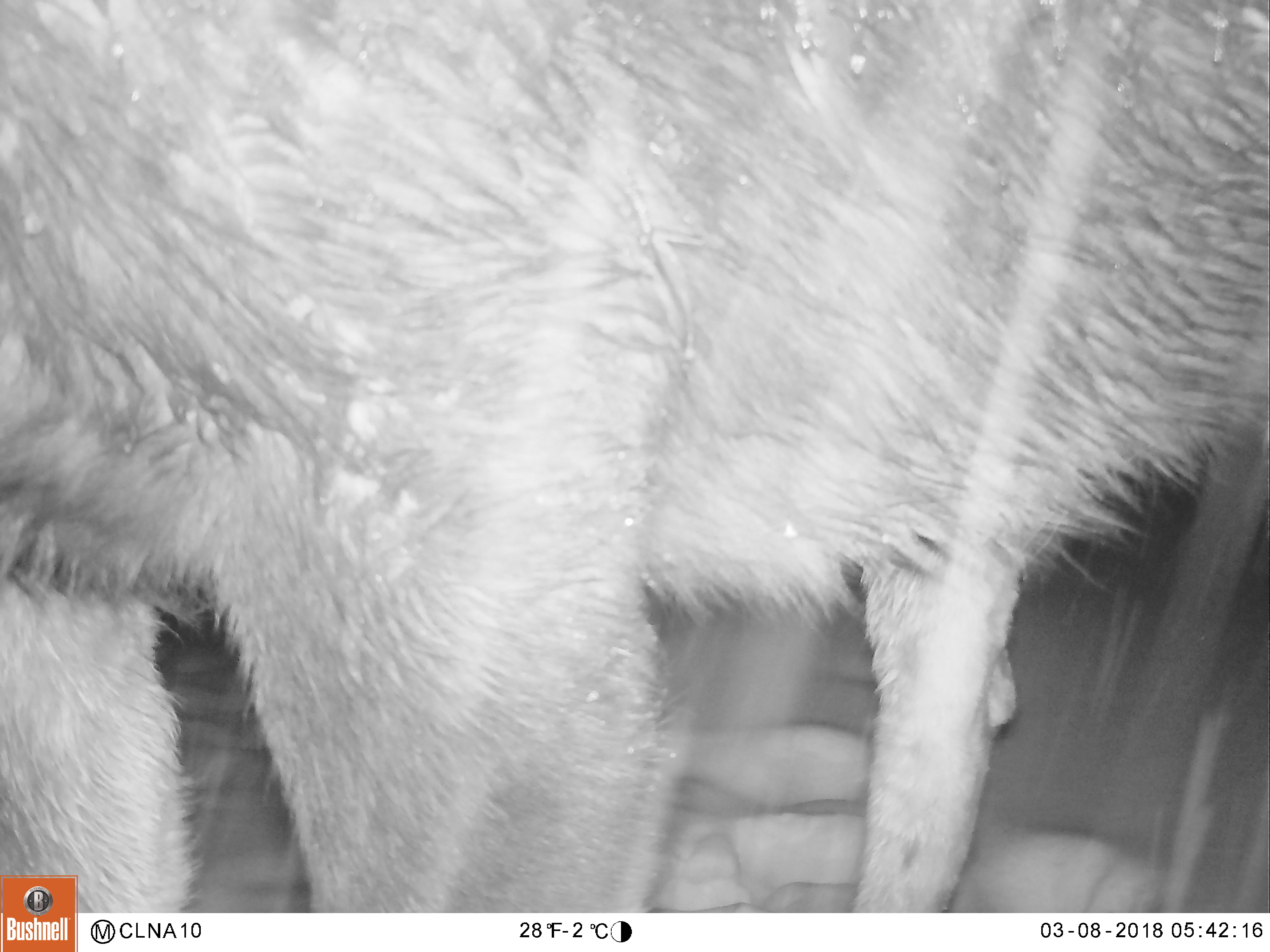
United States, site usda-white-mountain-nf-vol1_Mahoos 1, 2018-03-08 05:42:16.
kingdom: Animalia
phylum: Chordata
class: Mammalia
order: Artiodactyla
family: Cervidae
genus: Alces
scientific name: Alces alces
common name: moose